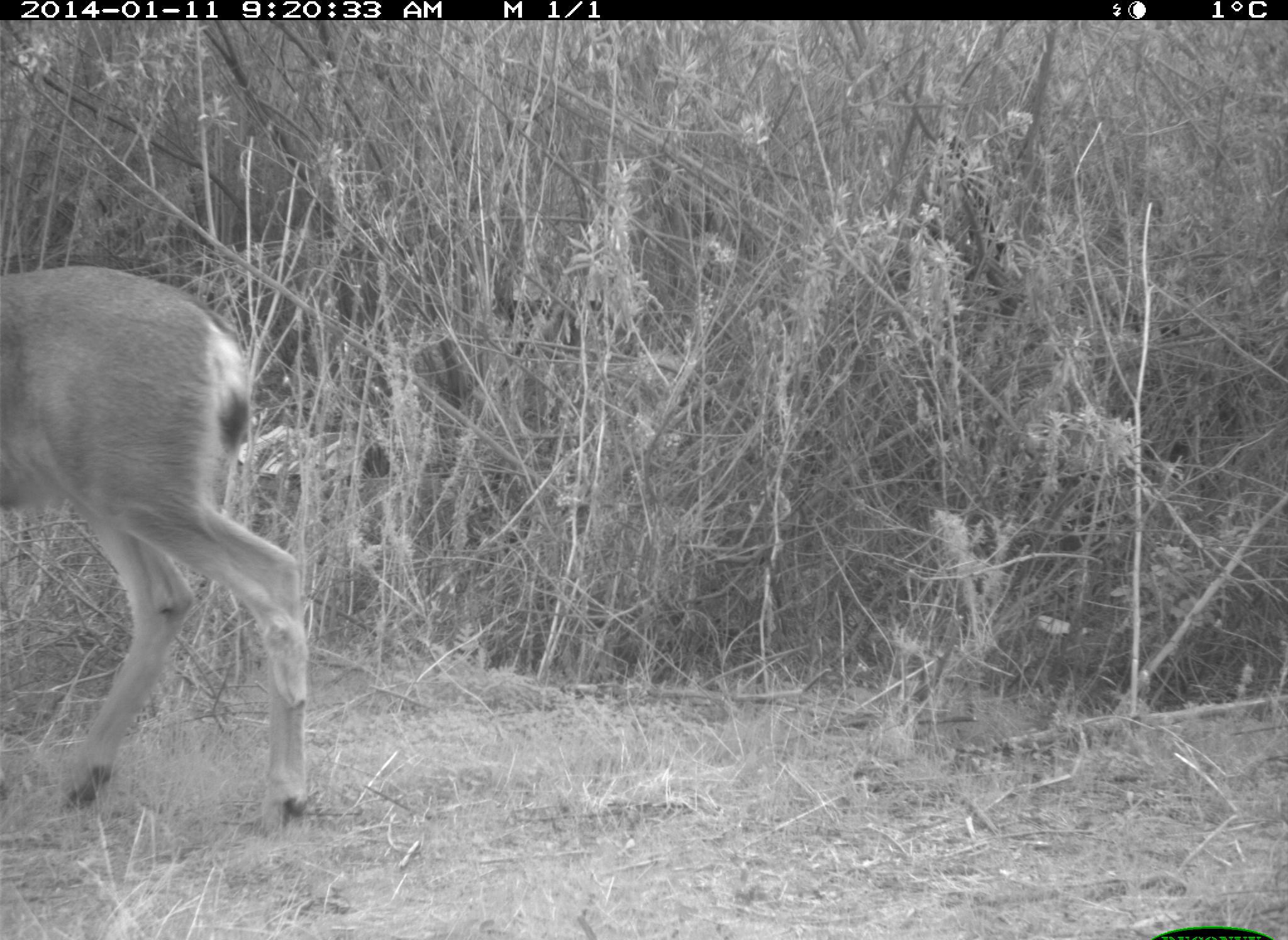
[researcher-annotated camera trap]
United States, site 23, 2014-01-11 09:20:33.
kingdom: Animalia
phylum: Chordata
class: Mammalia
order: Artiodactyla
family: Cervidae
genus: Odocoileus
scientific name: Odocoileus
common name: deer